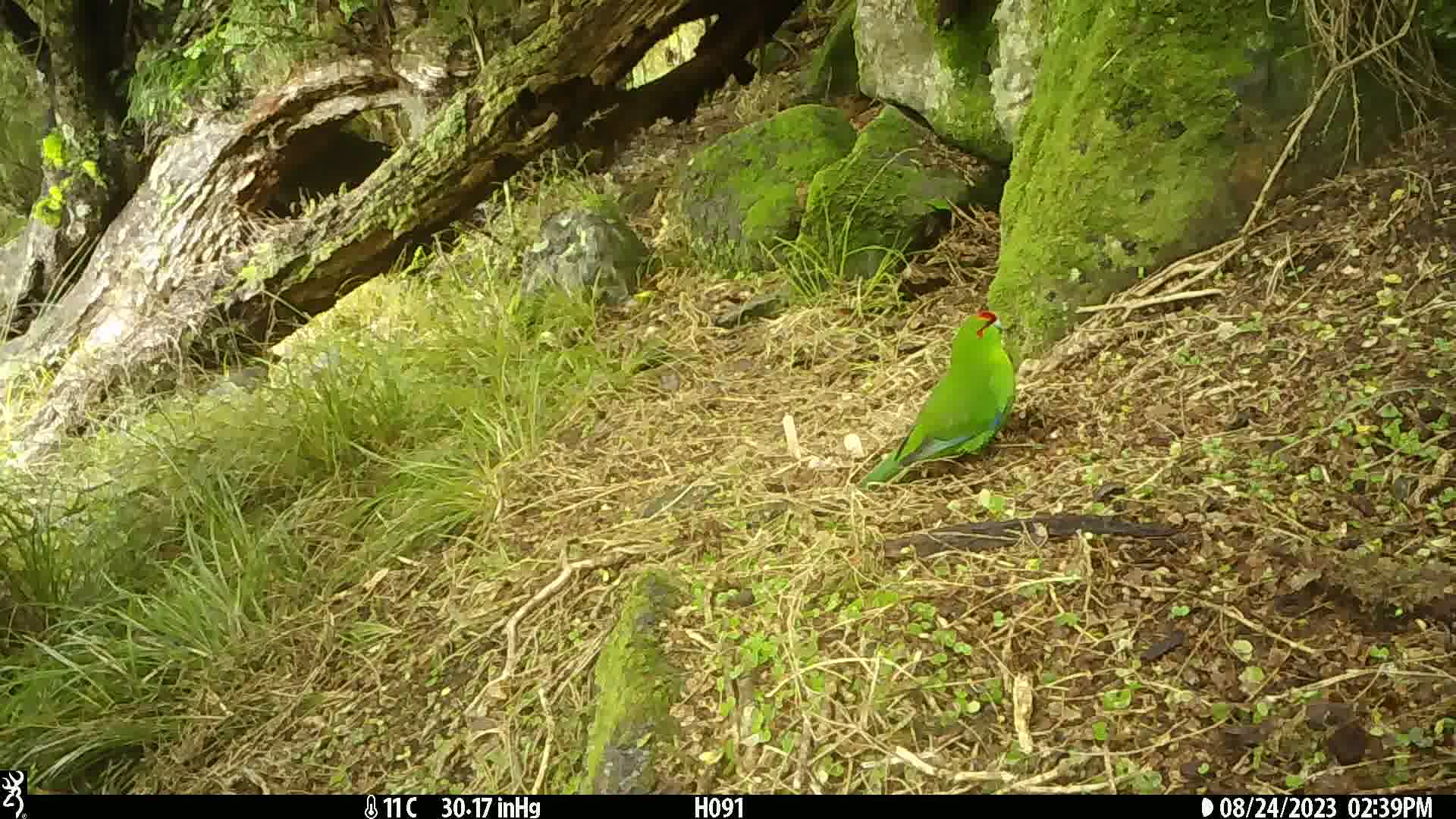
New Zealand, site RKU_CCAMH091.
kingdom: Animalia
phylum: Chordata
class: Aves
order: Psittaciformes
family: Psittaculidae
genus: Cyanoramphus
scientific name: Cyanoramphus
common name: parakeet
Parakeet (Cyanoramphus).